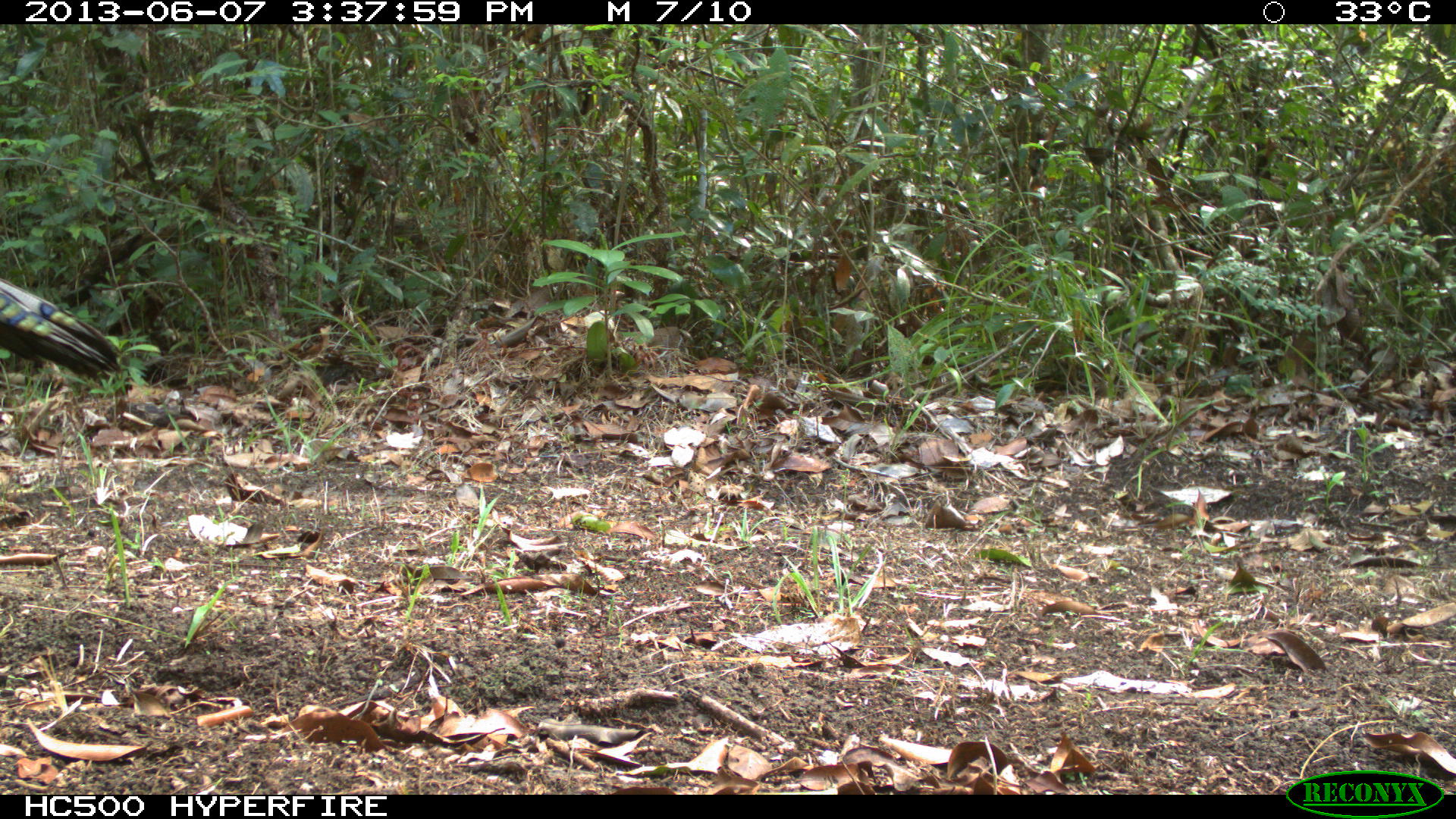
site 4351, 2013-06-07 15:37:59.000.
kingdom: Animalia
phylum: Chordata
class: Aves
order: Galliformes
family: Phasianidae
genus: Meleagris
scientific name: Meleagris ocellata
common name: ocellated turkey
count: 1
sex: male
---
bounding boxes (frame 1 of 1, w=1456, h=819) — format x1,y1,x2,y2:
meleagris ocellata: 0,278,129,383